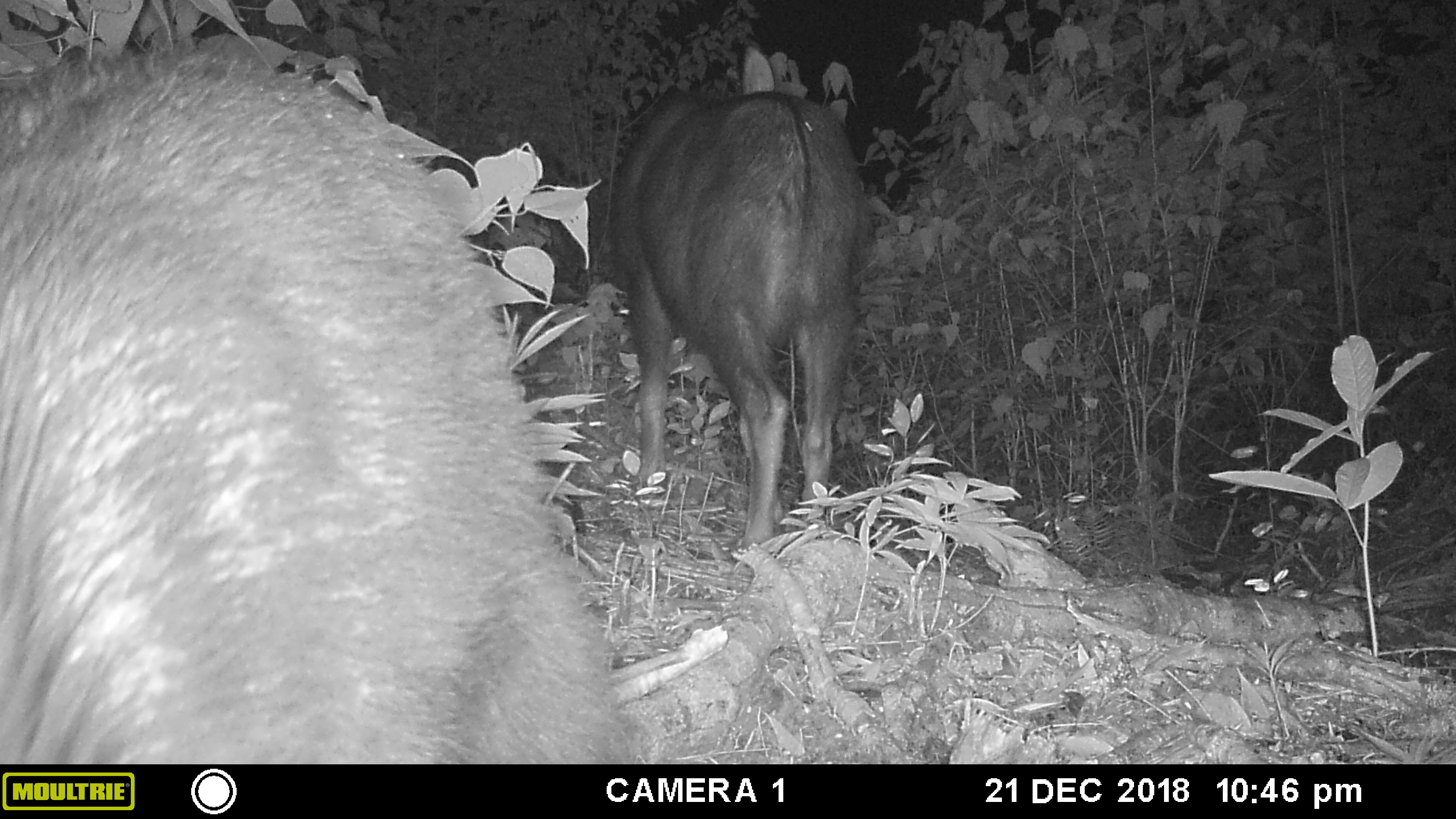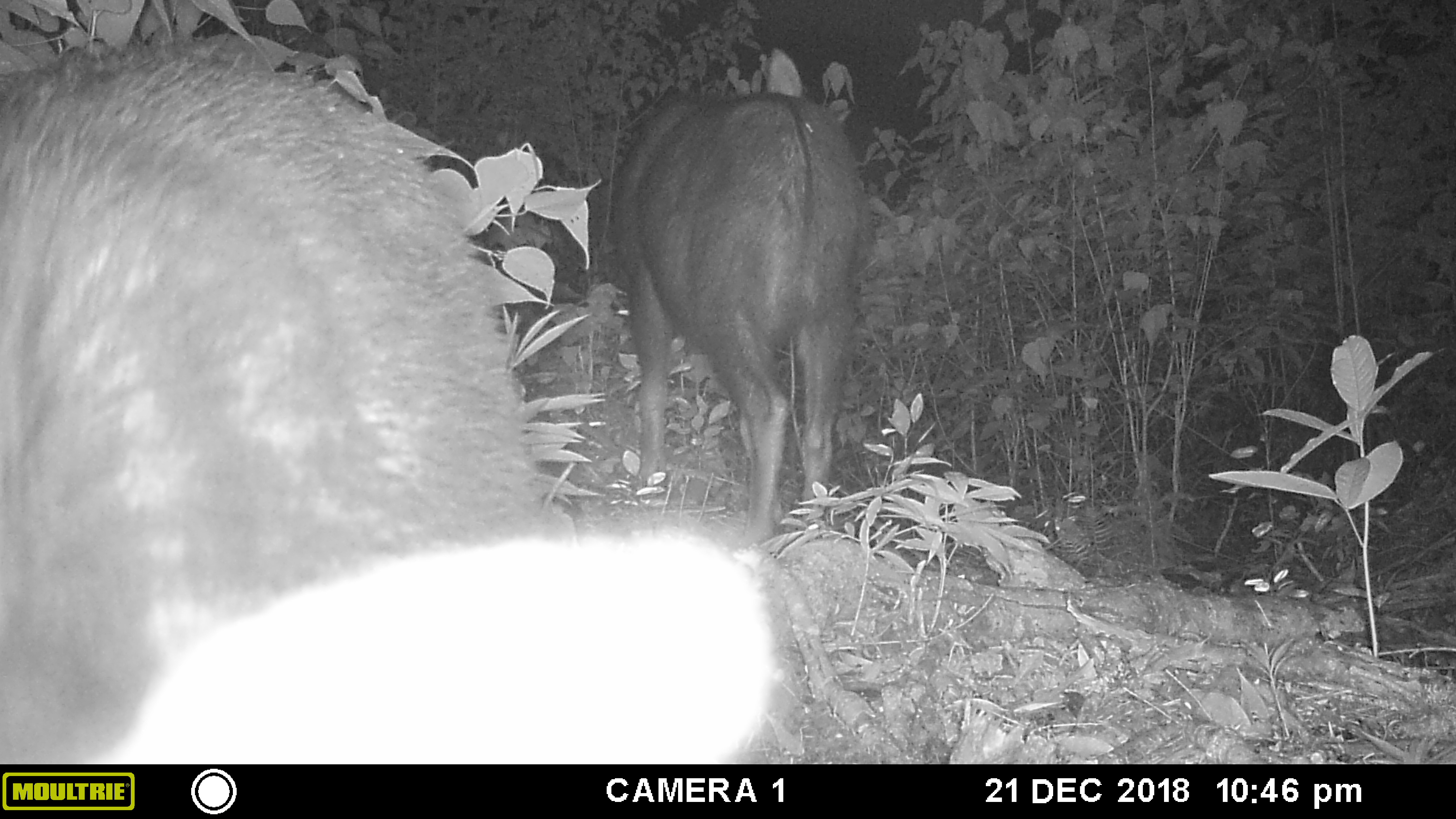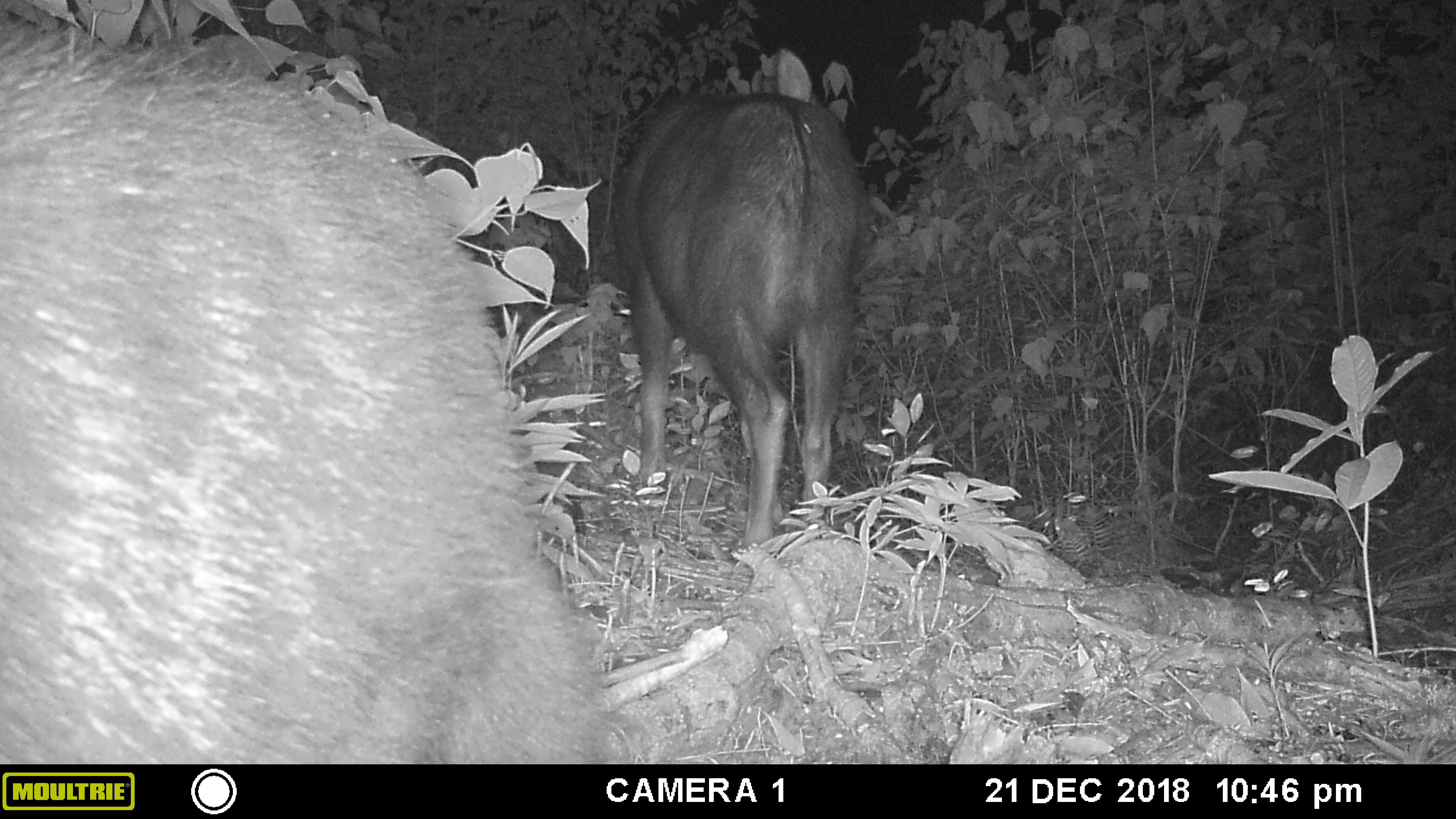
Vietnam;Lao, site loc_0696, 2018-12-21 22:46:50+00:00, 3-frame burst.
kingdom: Animalia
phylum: Chordata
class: Mammalia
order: Artiodactyla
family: Bovidae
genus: Capricornis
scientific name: Capricornis sumatraensis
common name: chinese serow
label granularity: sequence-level